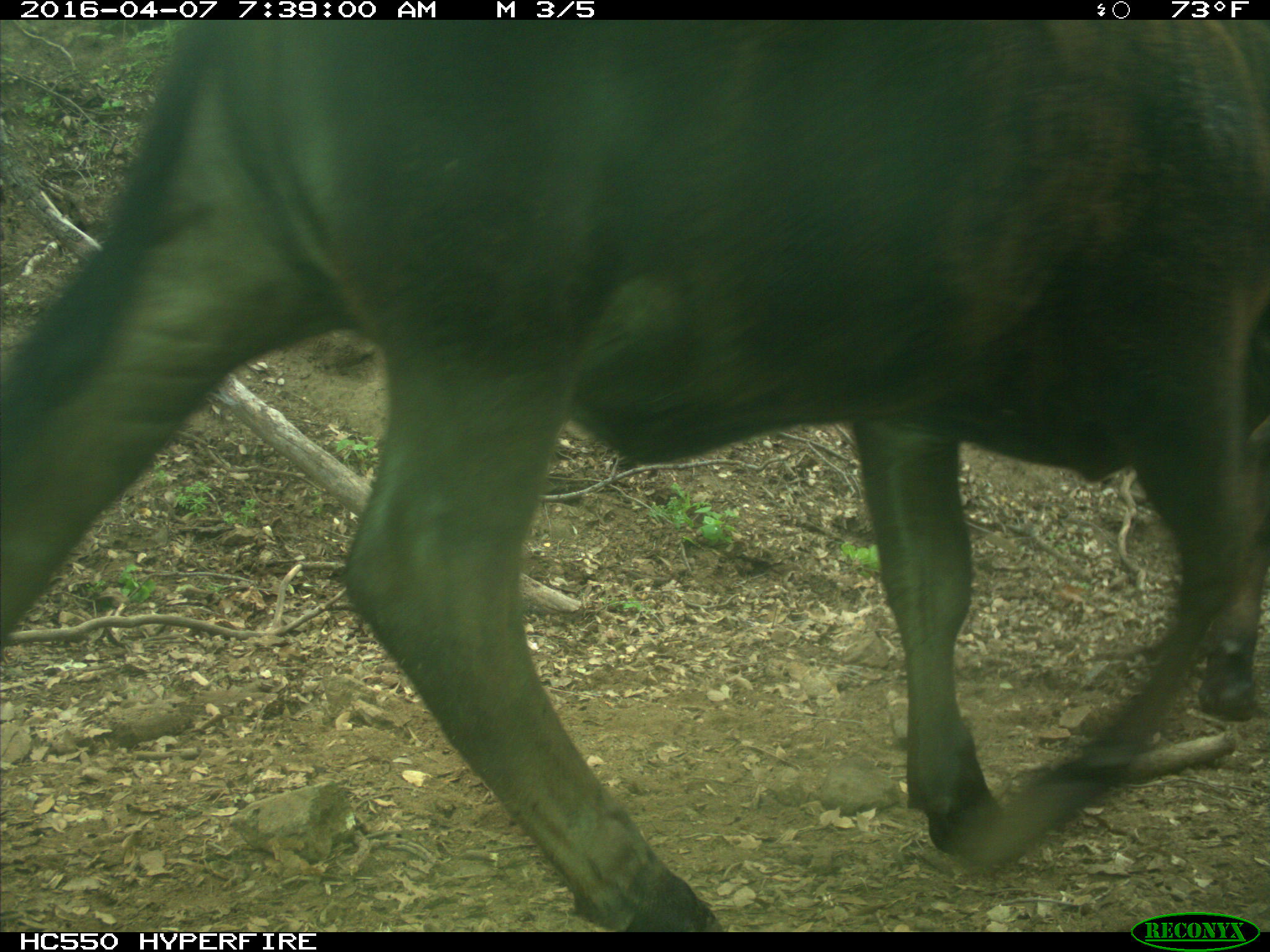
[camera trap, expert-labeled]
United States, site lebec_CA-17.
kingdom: Animalia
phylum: Chordata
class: Mammalia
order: Artiodactyla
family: Bovidae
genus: Bos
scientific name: Bos taurus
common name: domestic cow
Bos taurus (domestic cow).